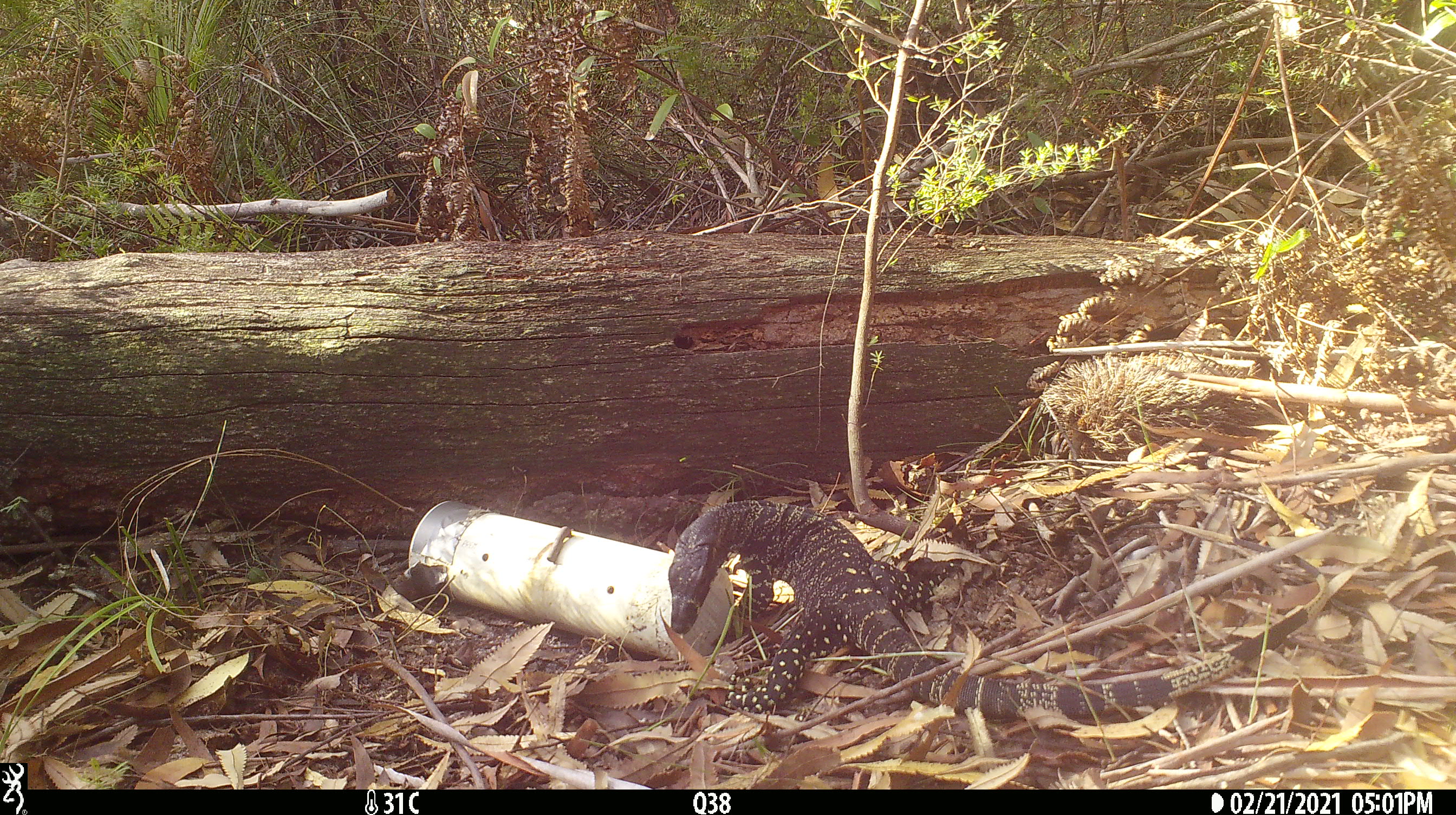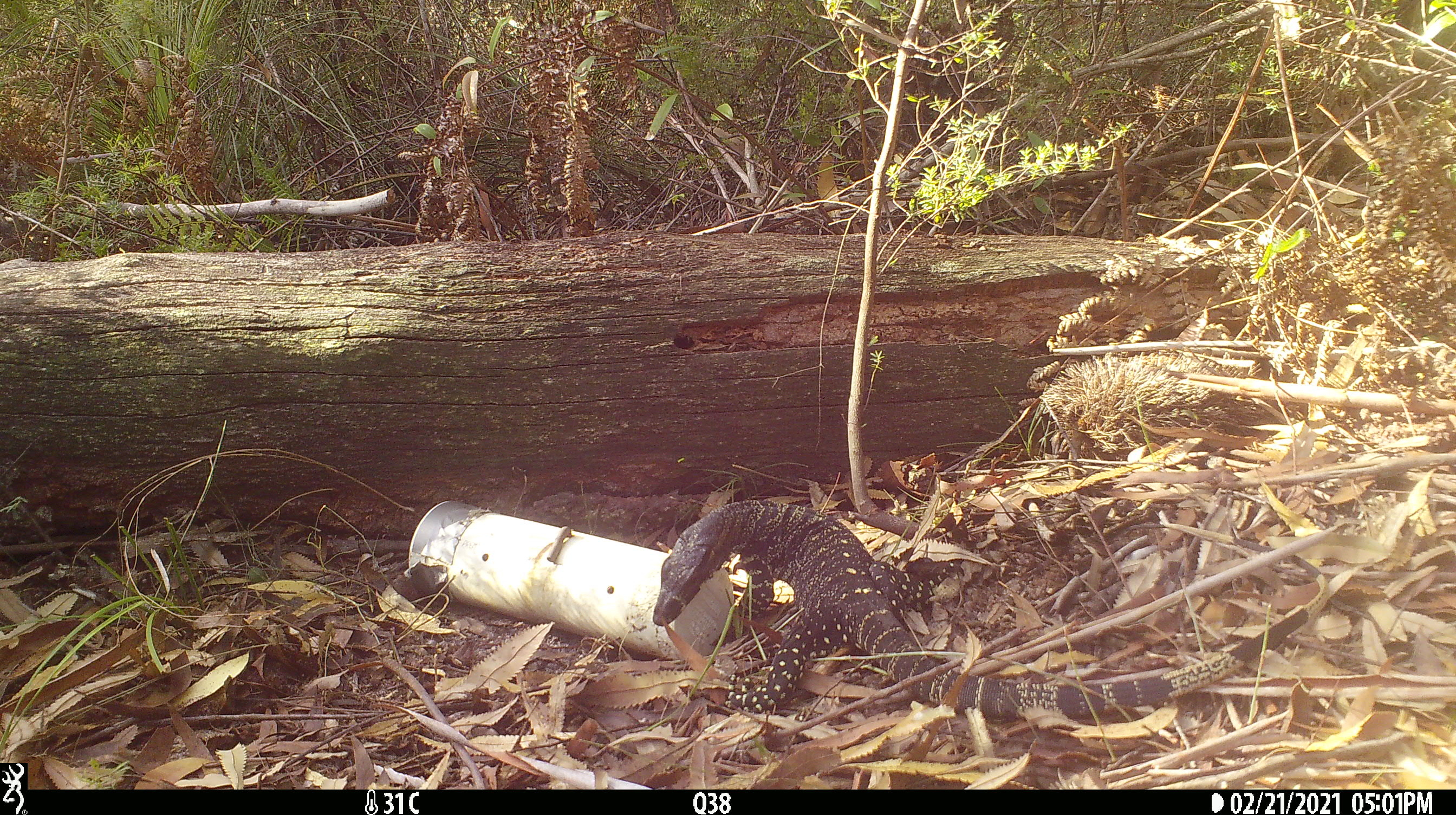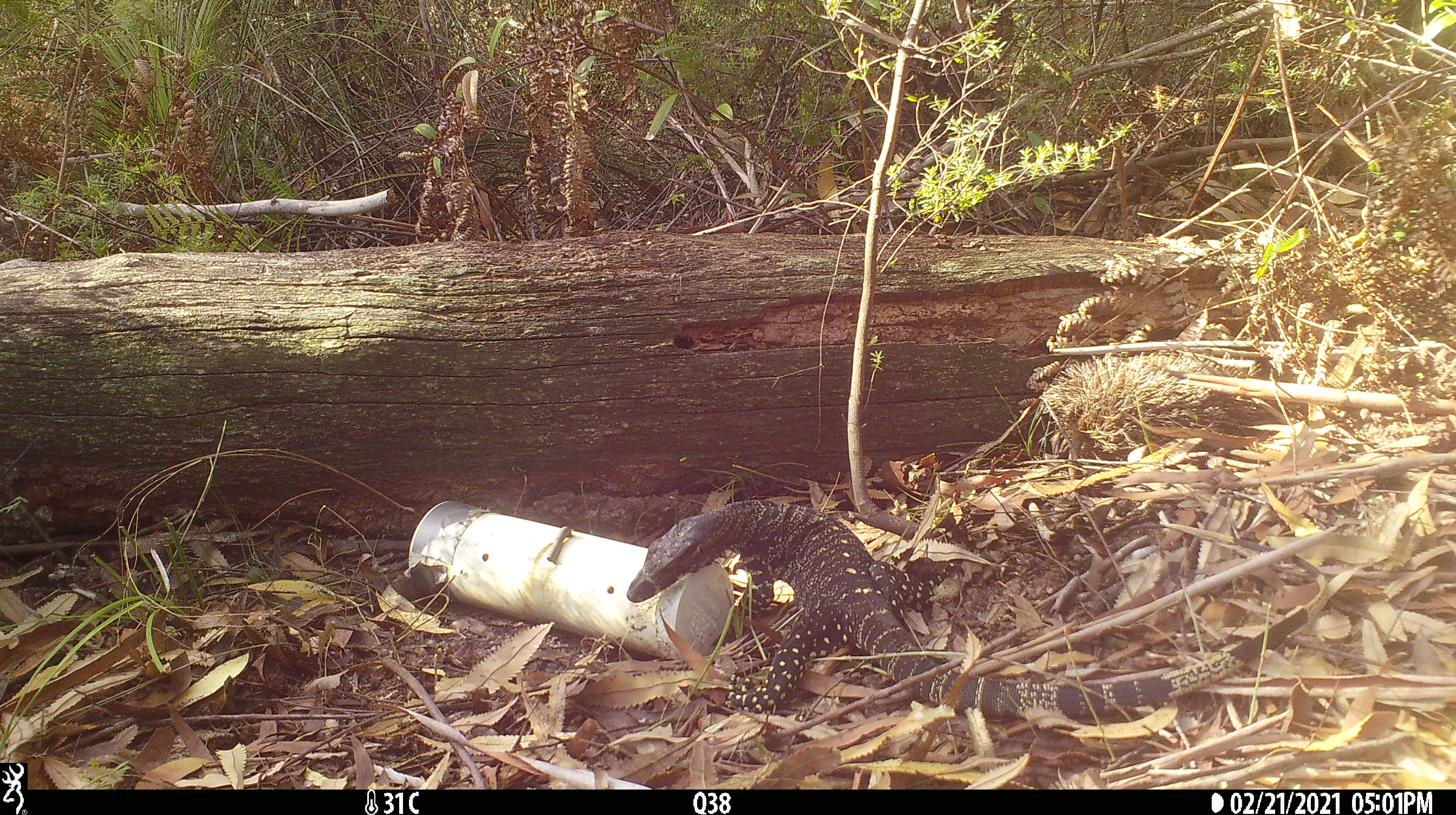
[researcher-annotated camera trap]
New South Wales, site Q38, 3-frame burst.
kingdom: Animalia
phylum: Chordata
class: Reptilia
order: Squamata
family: Varanidae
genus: Varanus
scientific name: Varanus varius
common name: lace monitor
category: goanna